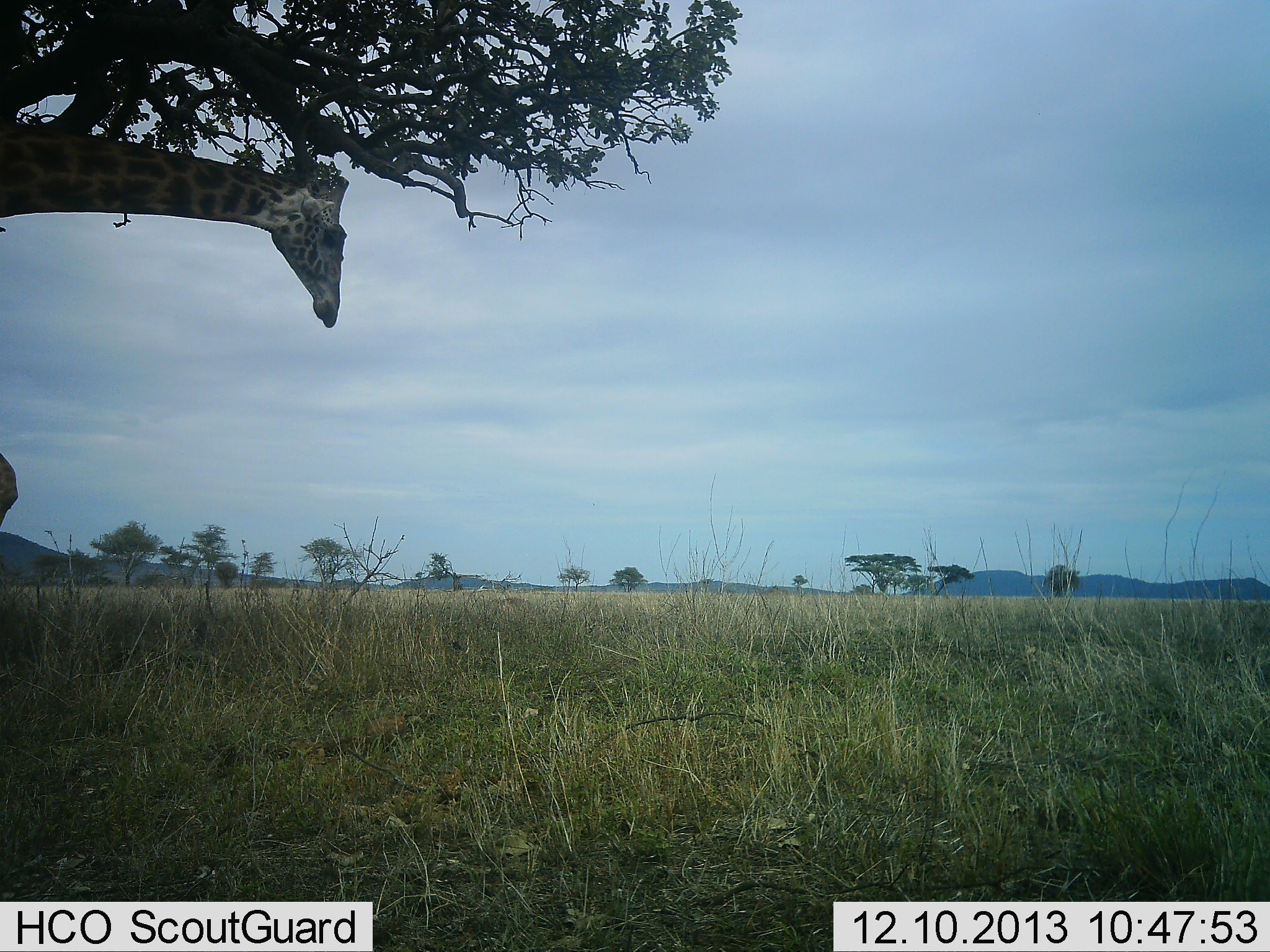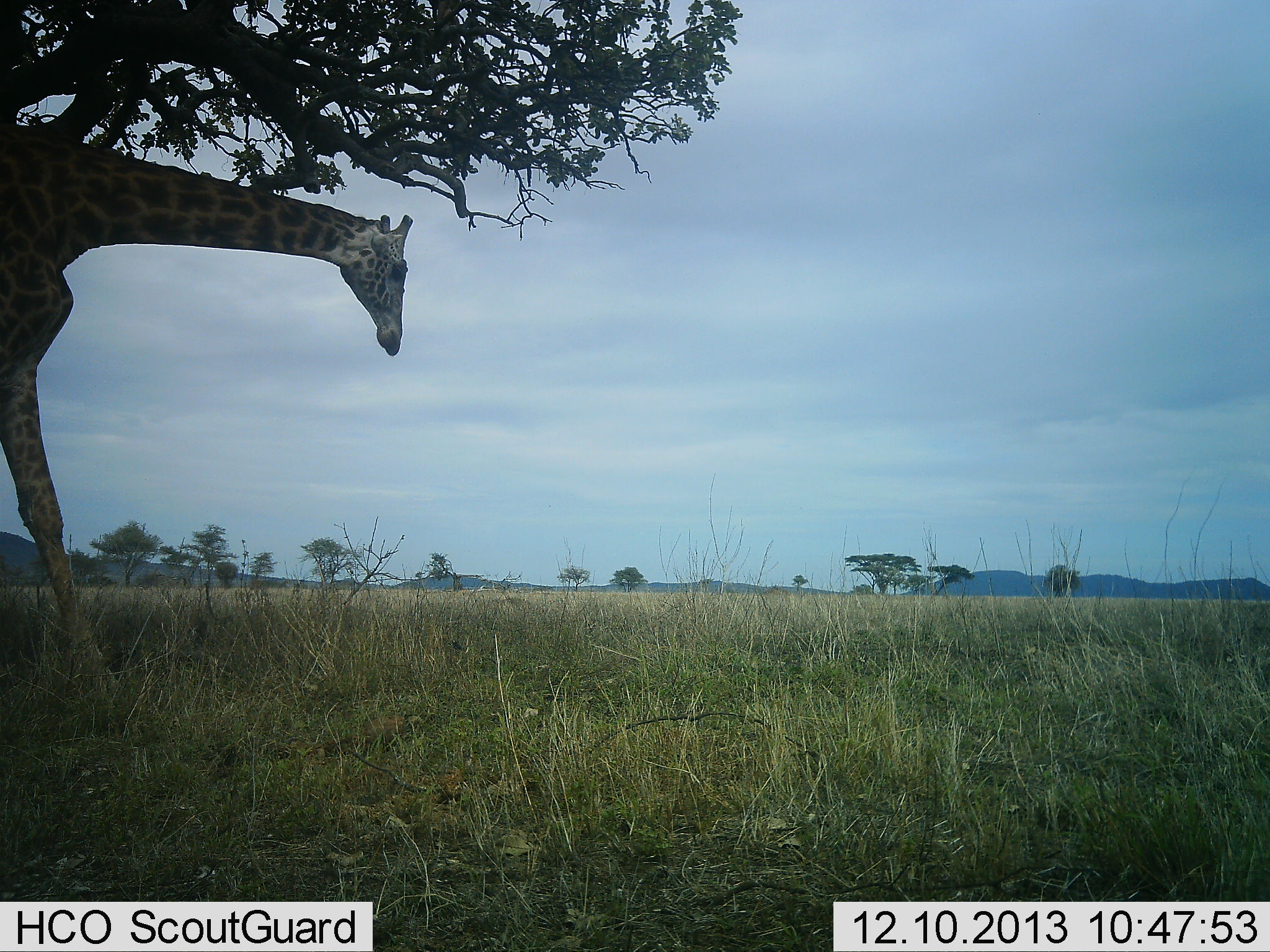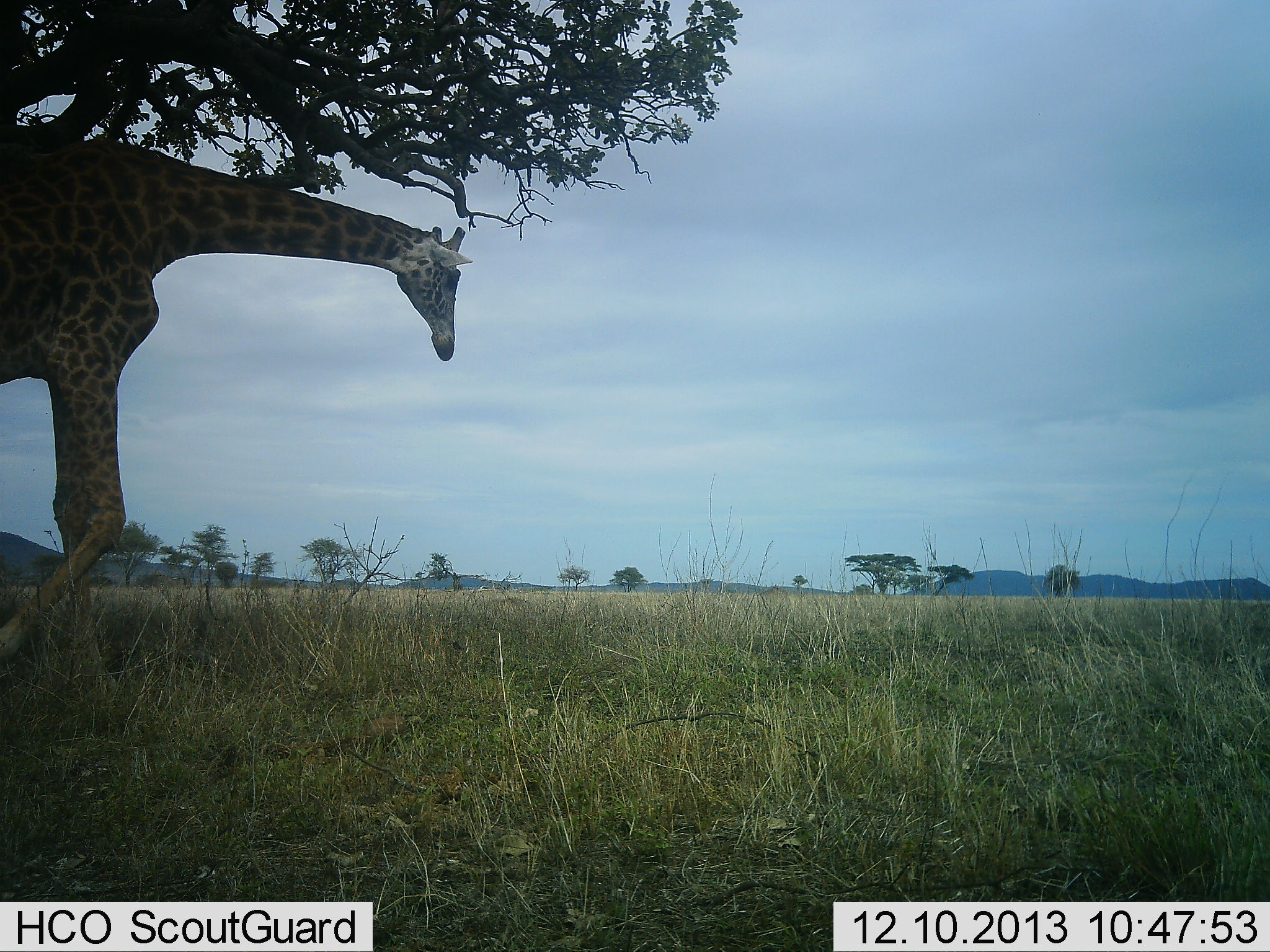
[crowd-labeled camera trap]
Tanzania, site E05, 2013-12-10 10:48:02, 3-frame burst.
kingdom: Animalia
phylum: Chordata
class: Mammalia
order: Artiodactyla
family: Giraffidae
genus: Giraffa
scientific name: Giraffa camelopardalis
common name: giraffe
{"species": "giraffe (Giraffa camelopardalis)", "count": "1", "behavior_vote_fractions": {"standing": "0%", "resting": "0%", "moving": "100%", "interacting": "0%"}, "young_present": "0%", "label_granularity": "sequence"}